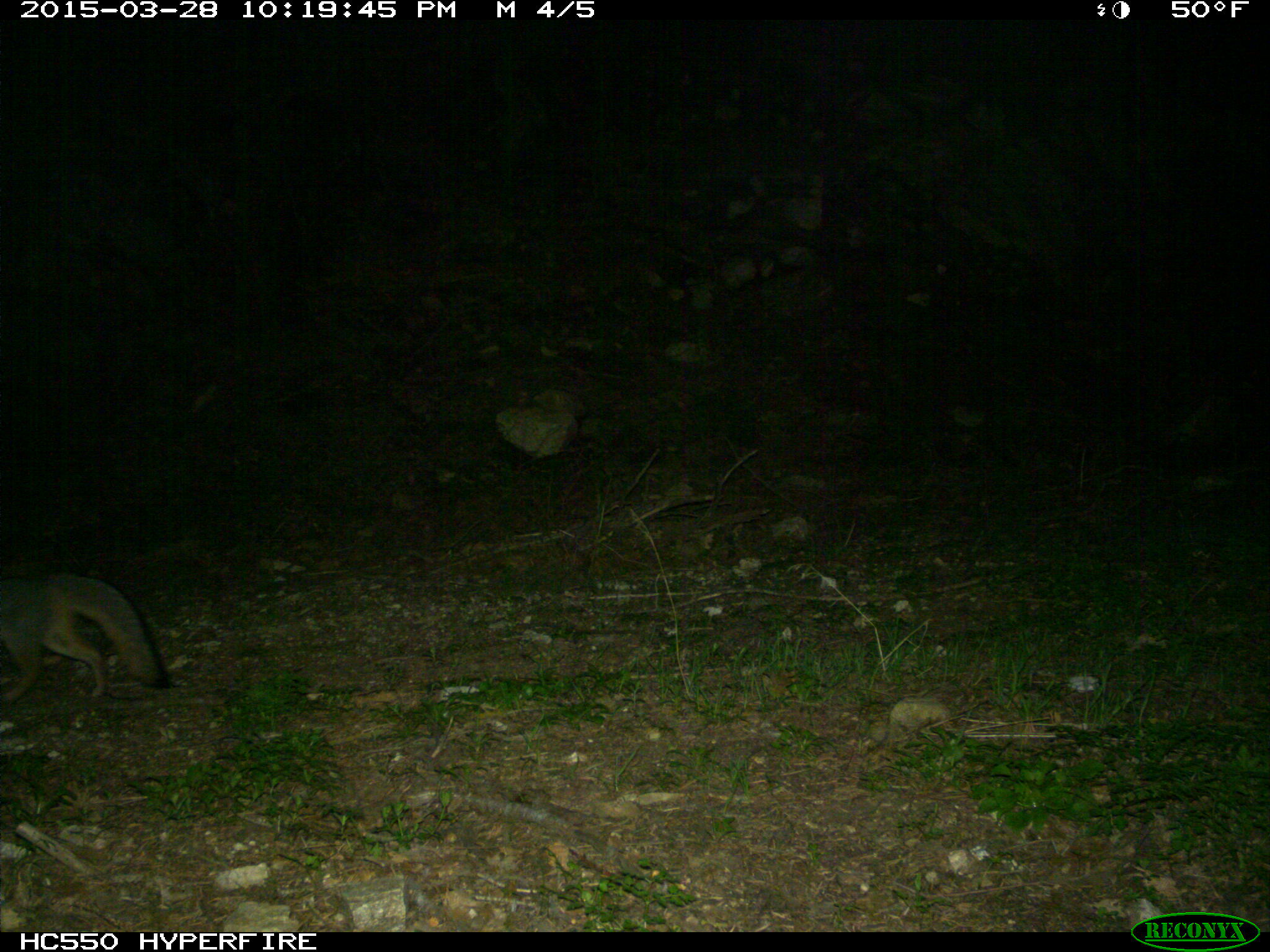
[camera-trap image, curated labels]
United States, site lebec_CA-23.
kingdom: Animalia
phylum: Chordata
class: Mammalia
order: Carnivora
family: Canidae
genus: Urocyon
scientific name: Urocyon cinereoargenteus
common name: gray fox